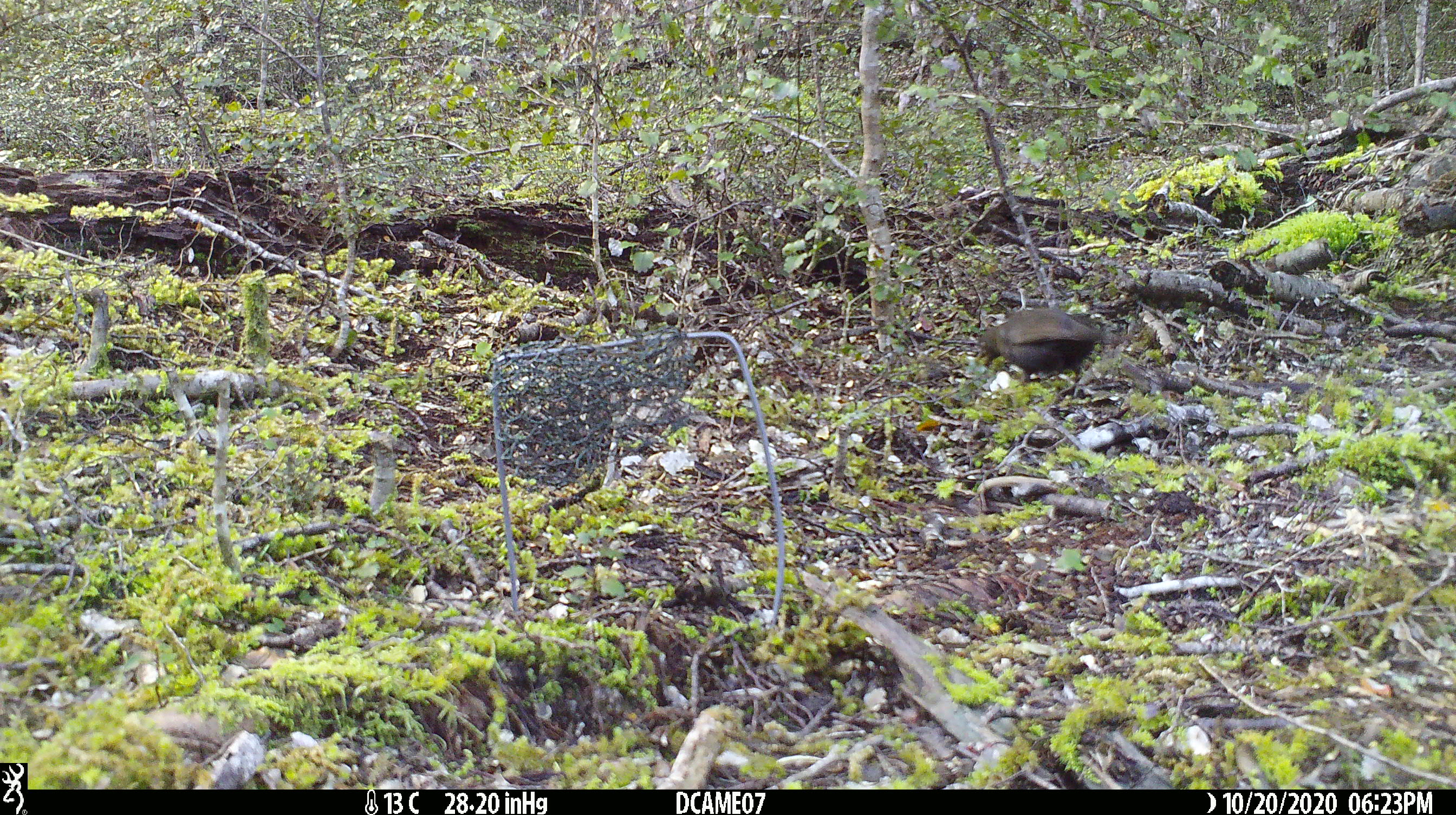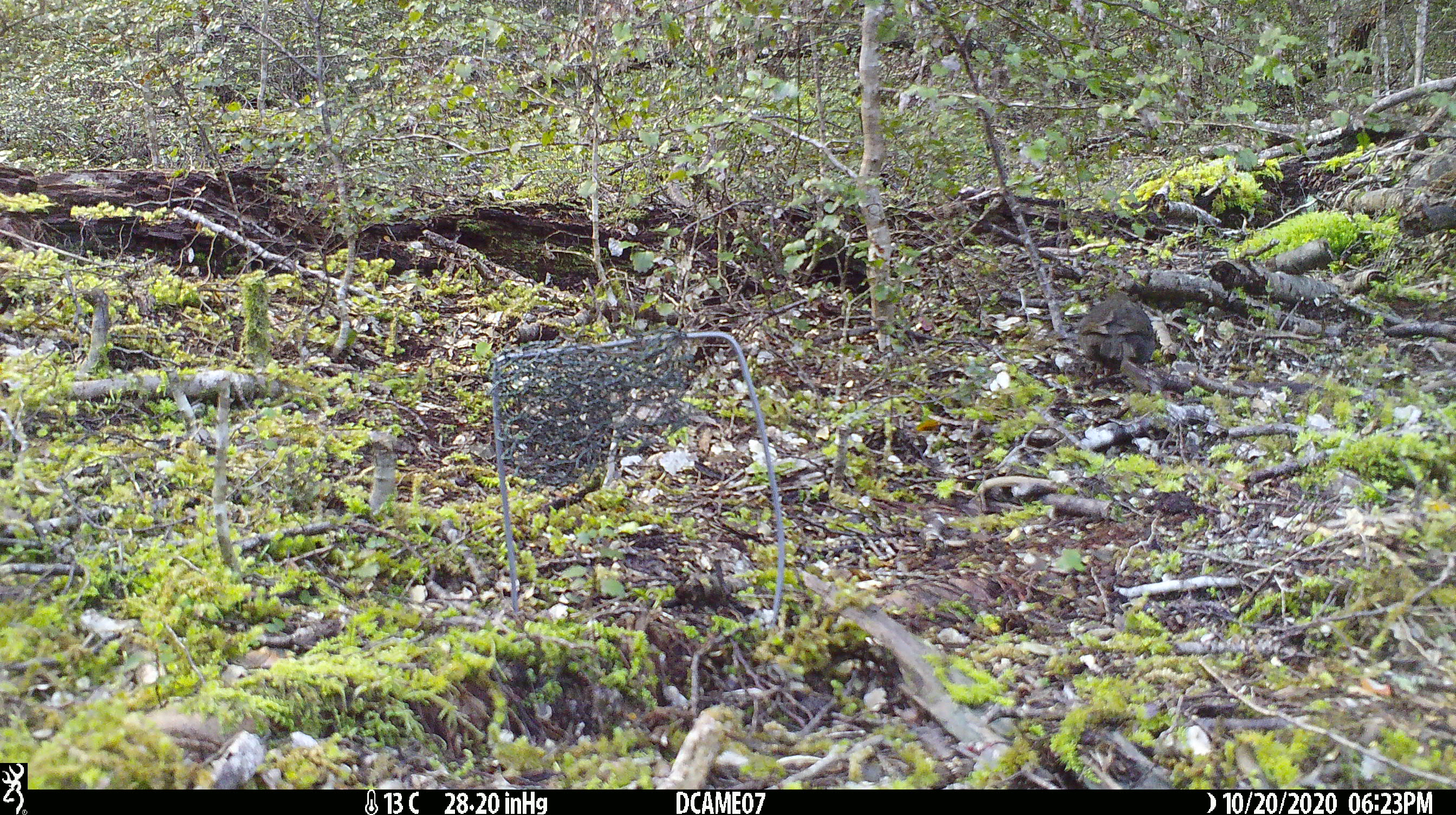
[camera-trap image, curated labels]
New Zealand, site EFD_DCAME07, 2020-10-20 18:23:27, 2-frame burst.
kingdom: Animalia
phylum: Chordata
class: Aves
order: Passeriformes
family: Turdidae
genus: Turdus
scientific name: Turdus merula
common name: eurasian blackbird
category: blackbird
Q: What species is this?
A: Blackbird (eurasian blackbird) (Turdus merula).